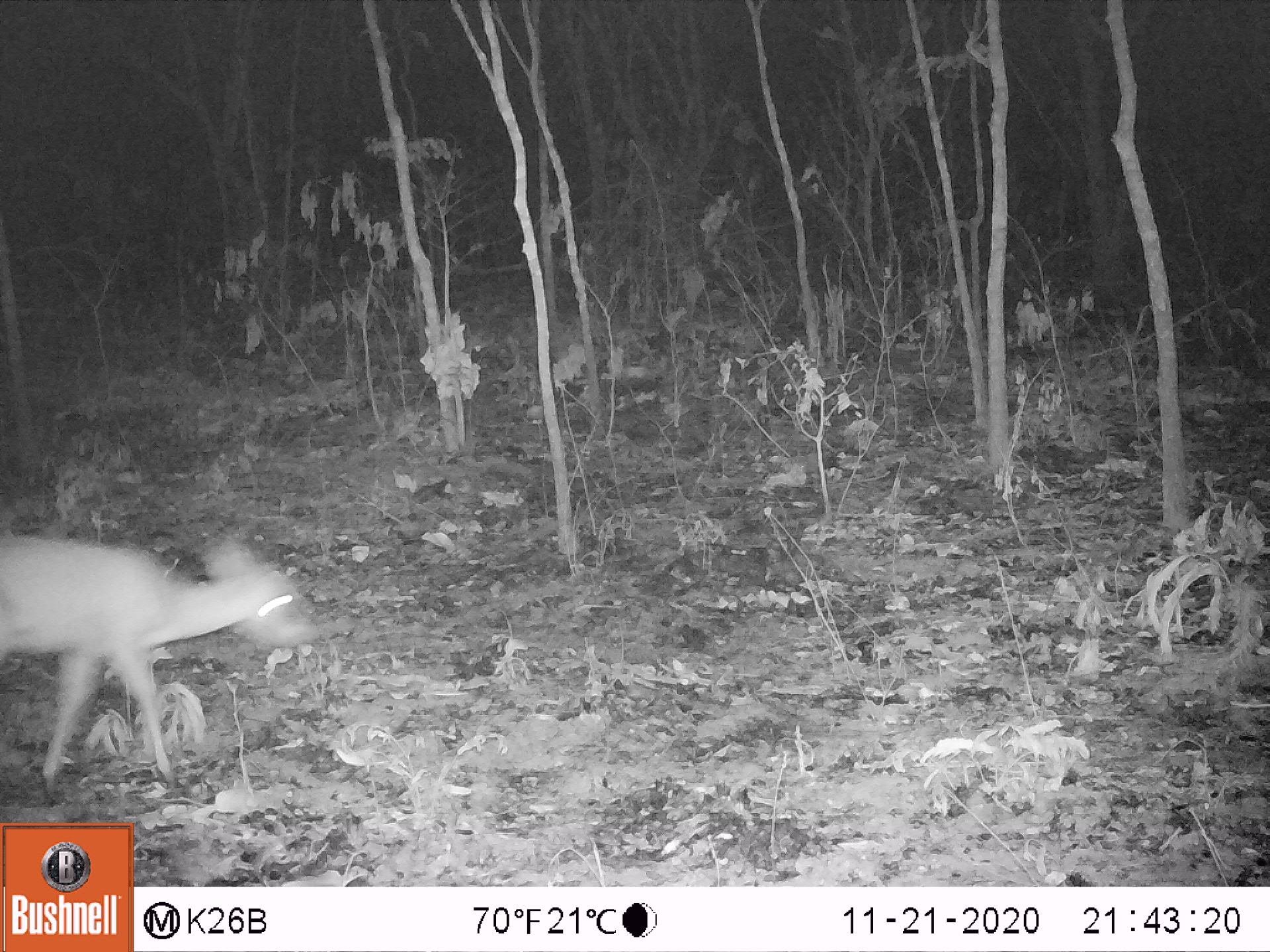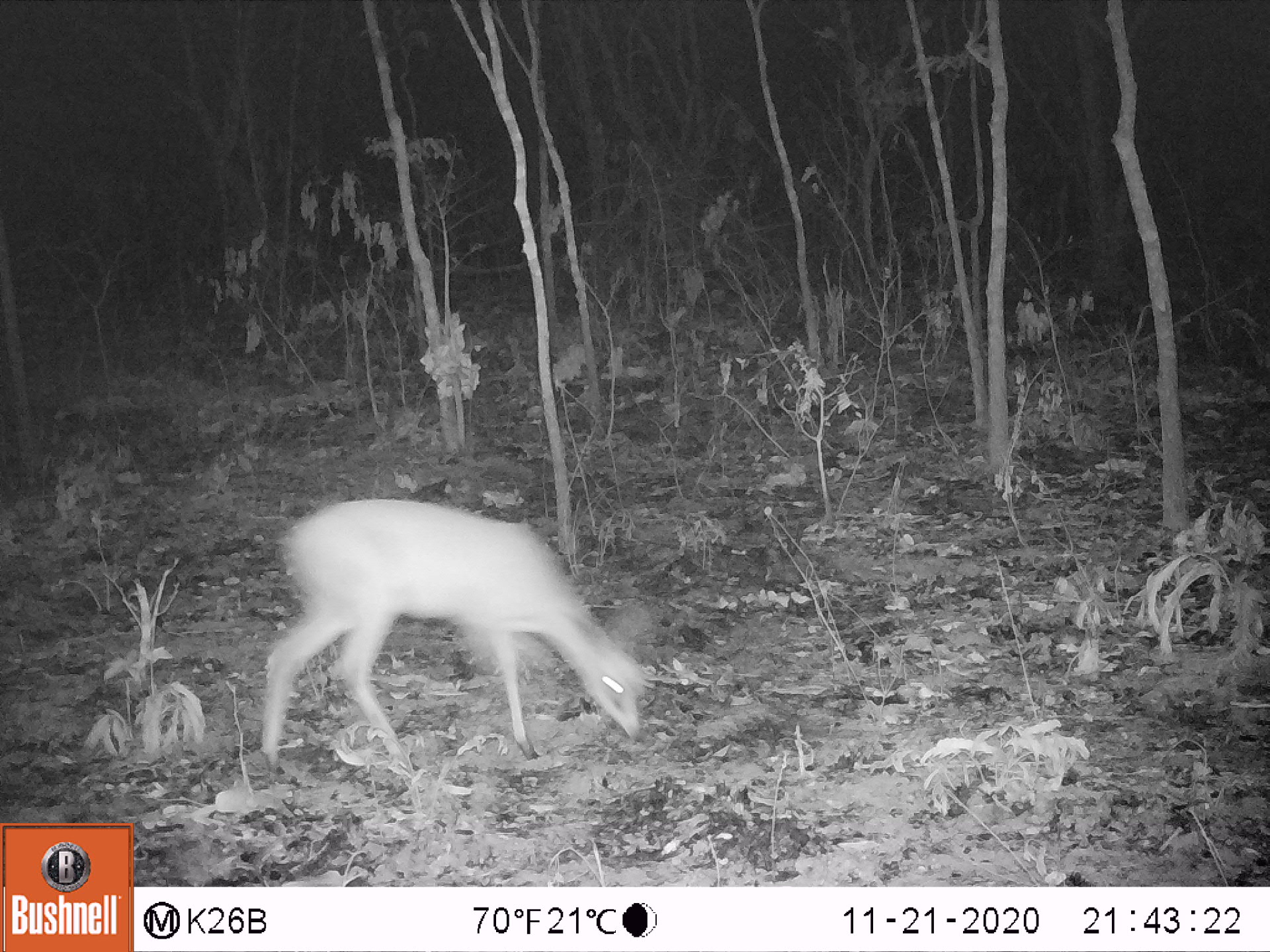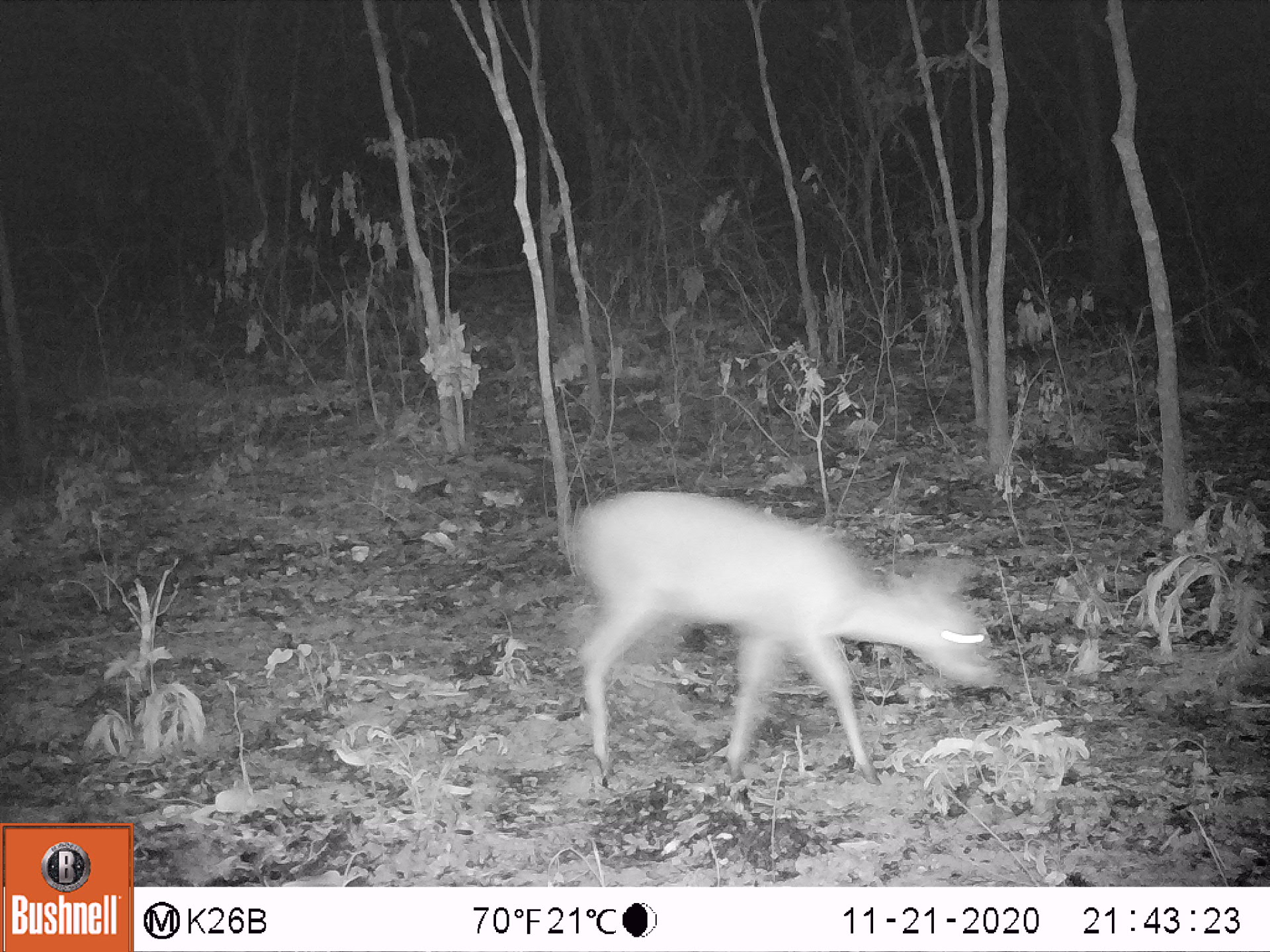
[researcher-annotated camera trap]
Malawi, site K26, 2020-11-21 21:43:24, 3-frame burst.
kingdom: Animalia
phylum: Chordata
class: Mammalia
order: Artiodactyla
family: Bovidae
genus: Sylvicapra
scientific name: Sylvicapra grimmia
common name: common duiker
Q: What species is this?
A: Common duiker (Sylvicapra grimmia).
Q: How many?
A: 1.